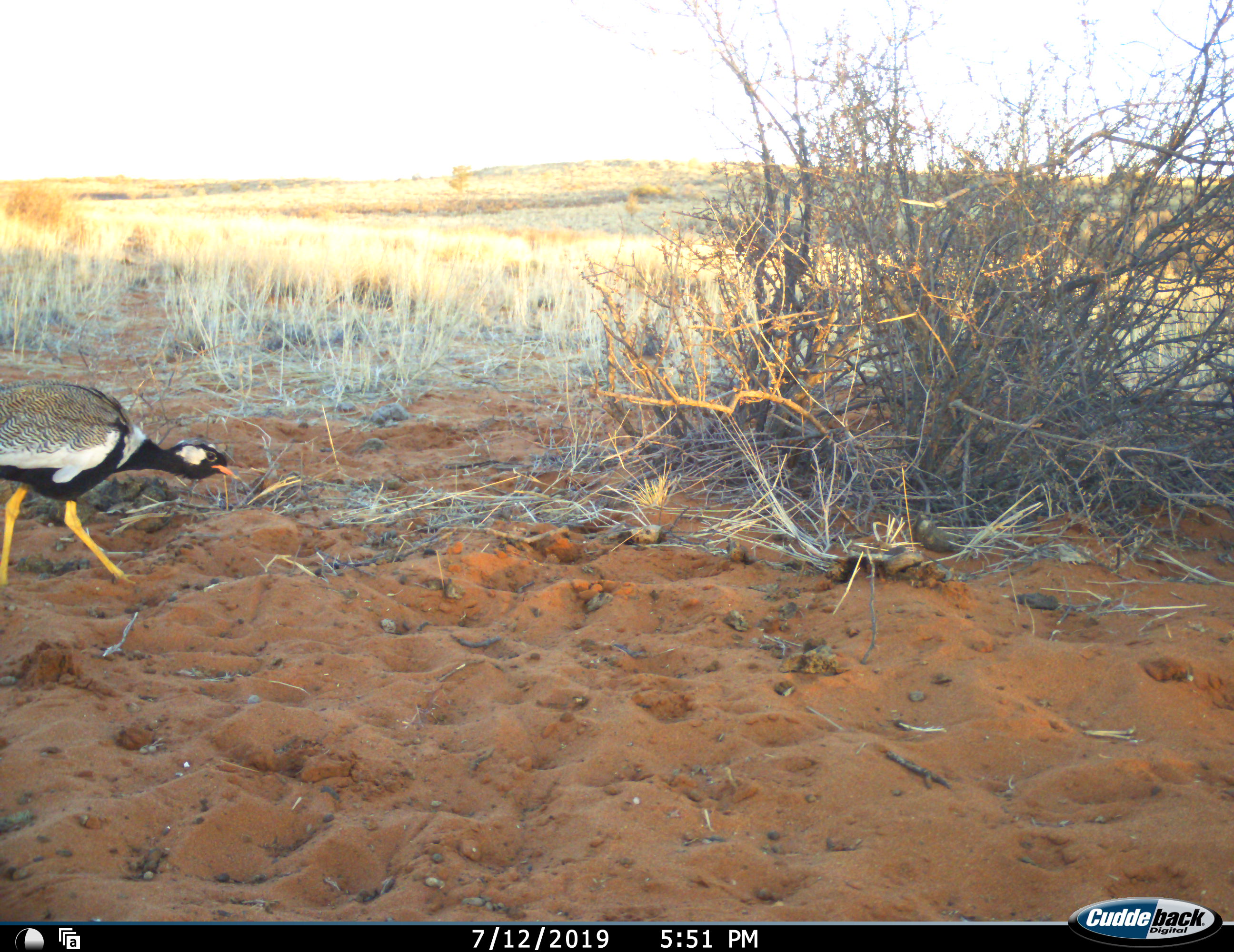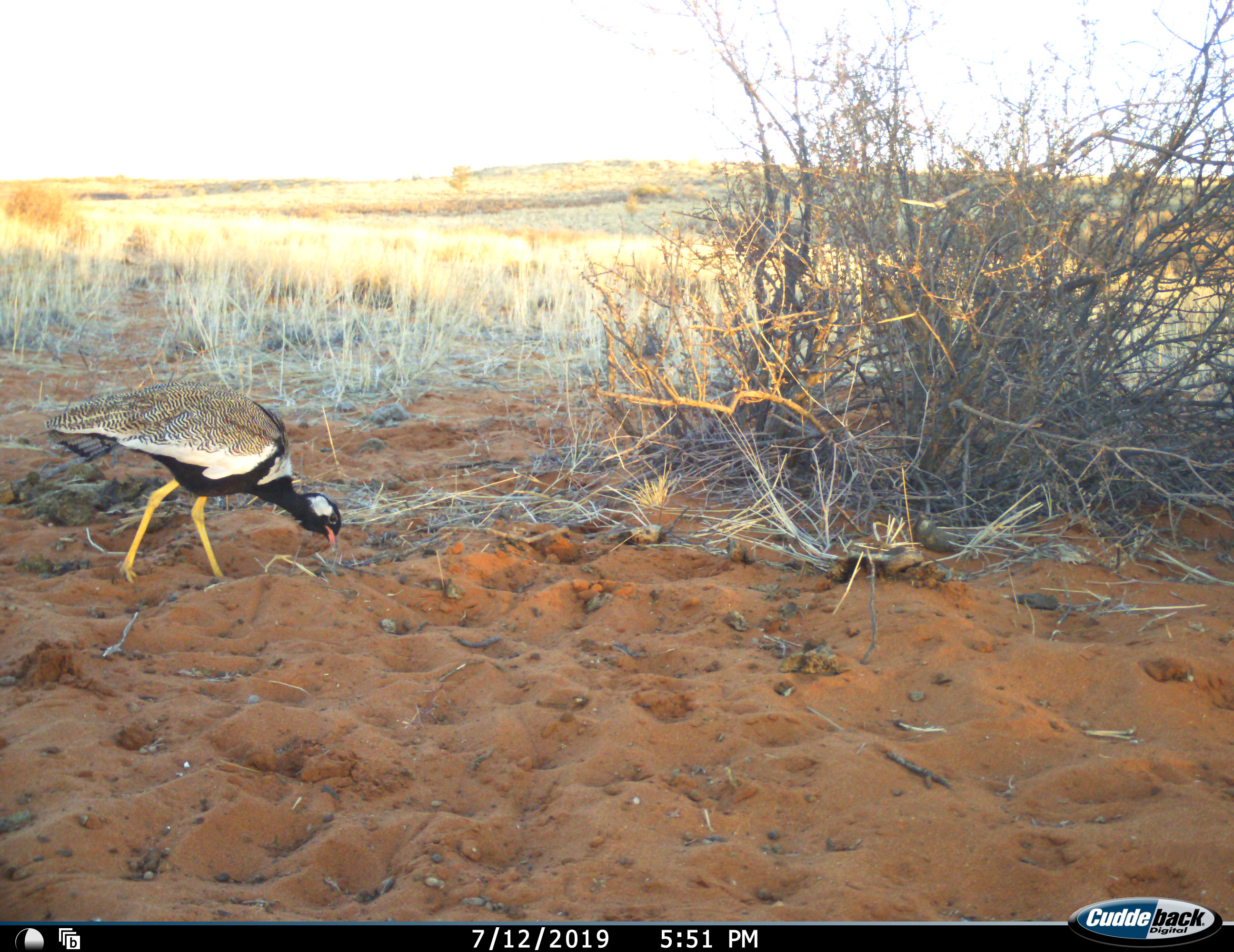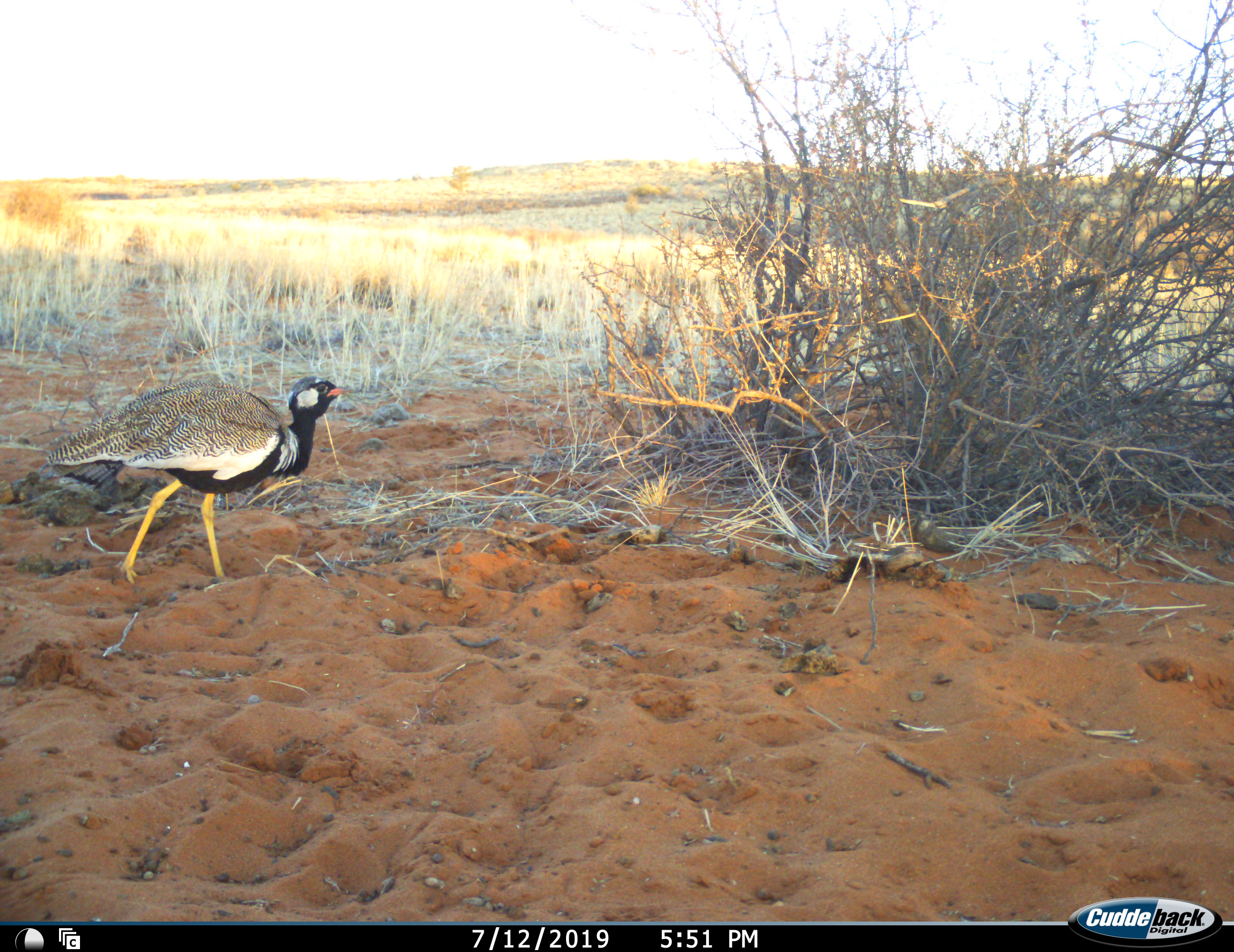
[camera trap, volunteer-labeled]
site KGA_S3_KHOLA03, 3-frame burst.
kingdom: Animalia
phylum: Chordata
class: Aves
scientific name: Aves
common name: bird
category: birdother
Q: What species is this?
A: Birdother (bird) (Aves).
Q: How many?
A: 1.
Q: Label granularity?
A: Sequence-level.